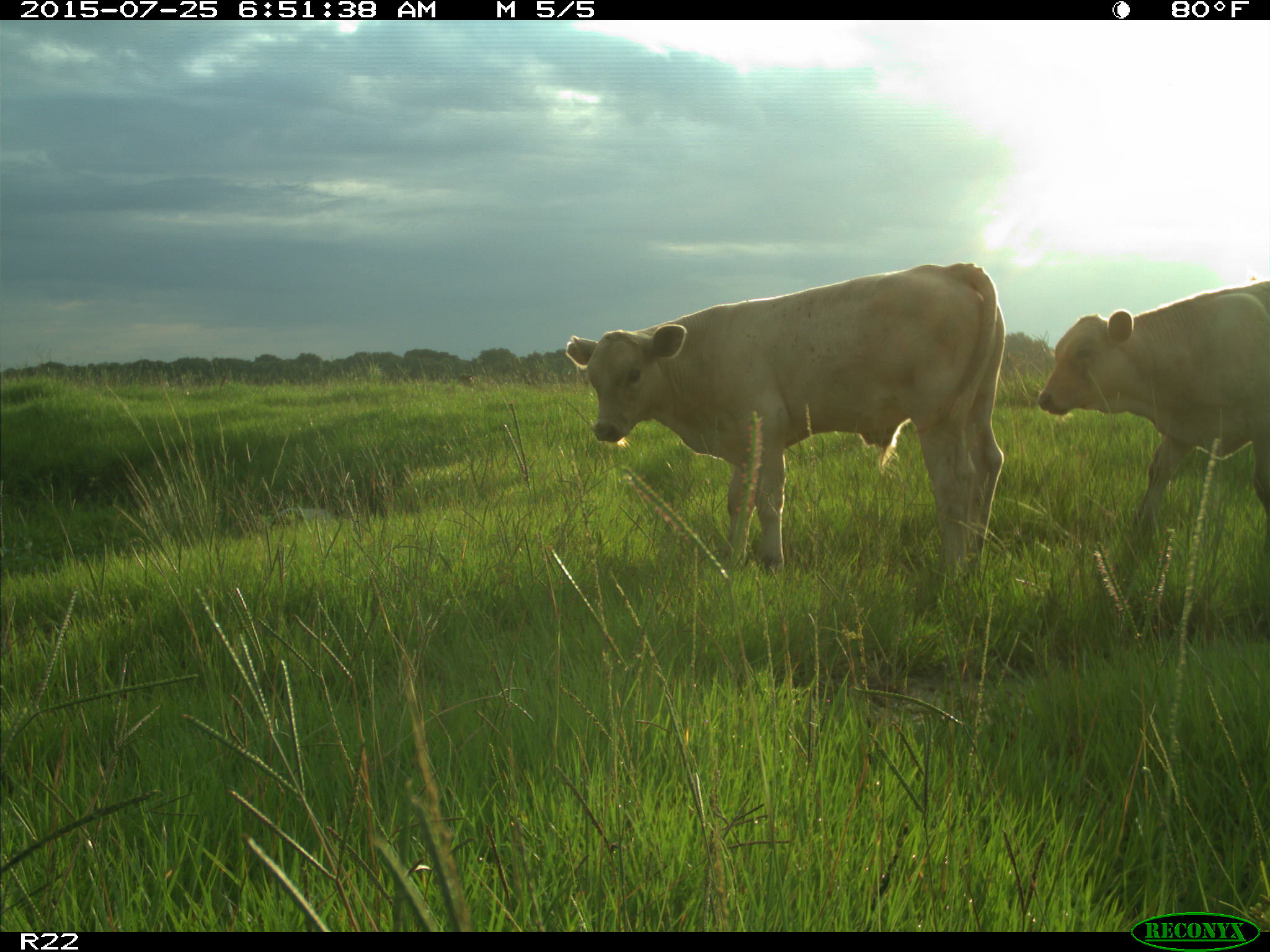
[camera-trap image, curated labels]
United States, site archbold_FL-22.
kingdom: Animalia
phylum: Chordata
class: Mammalia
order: Artiodactyla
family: Bovidae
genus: Bos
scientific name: Bos taurus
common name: domestic cow